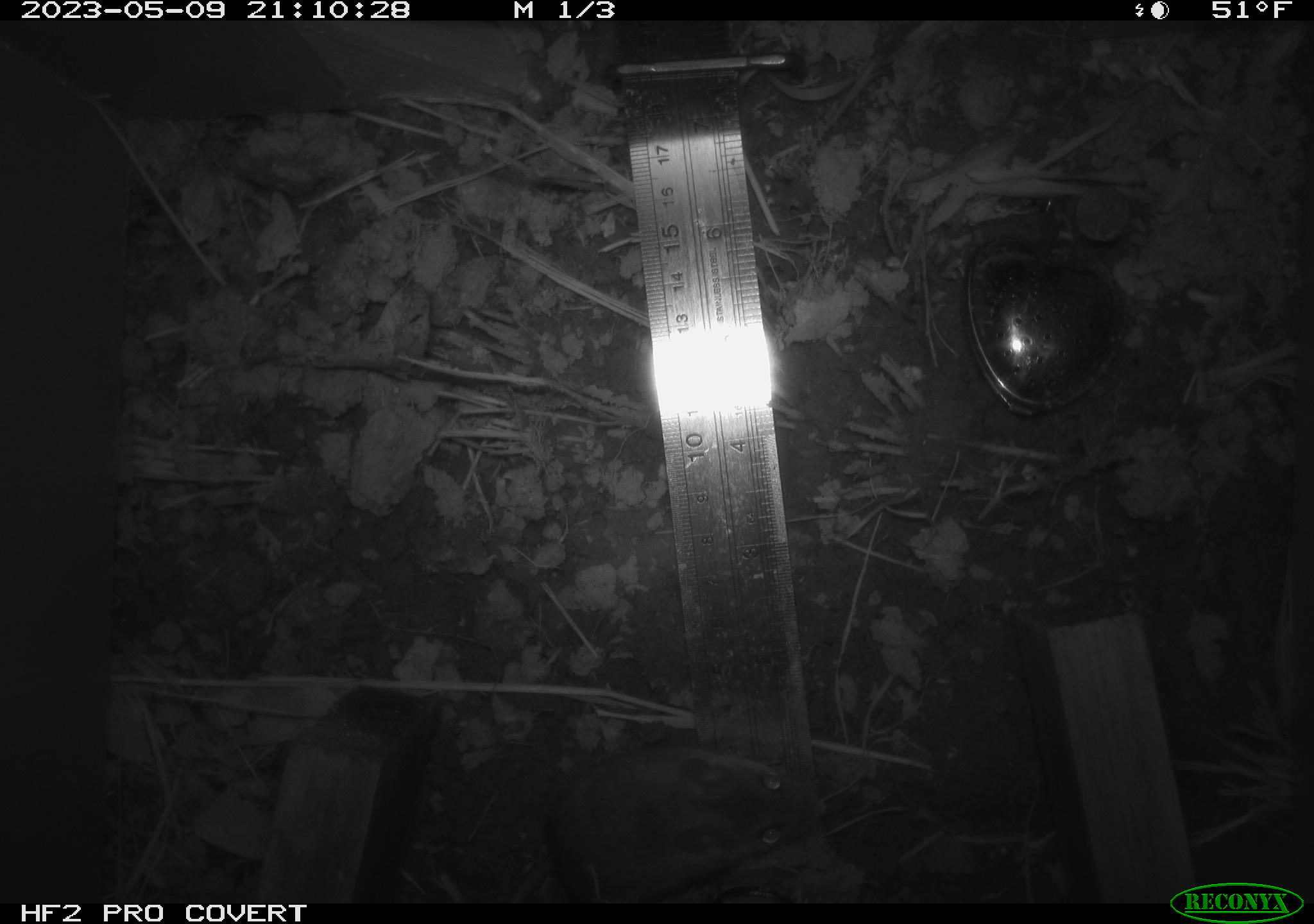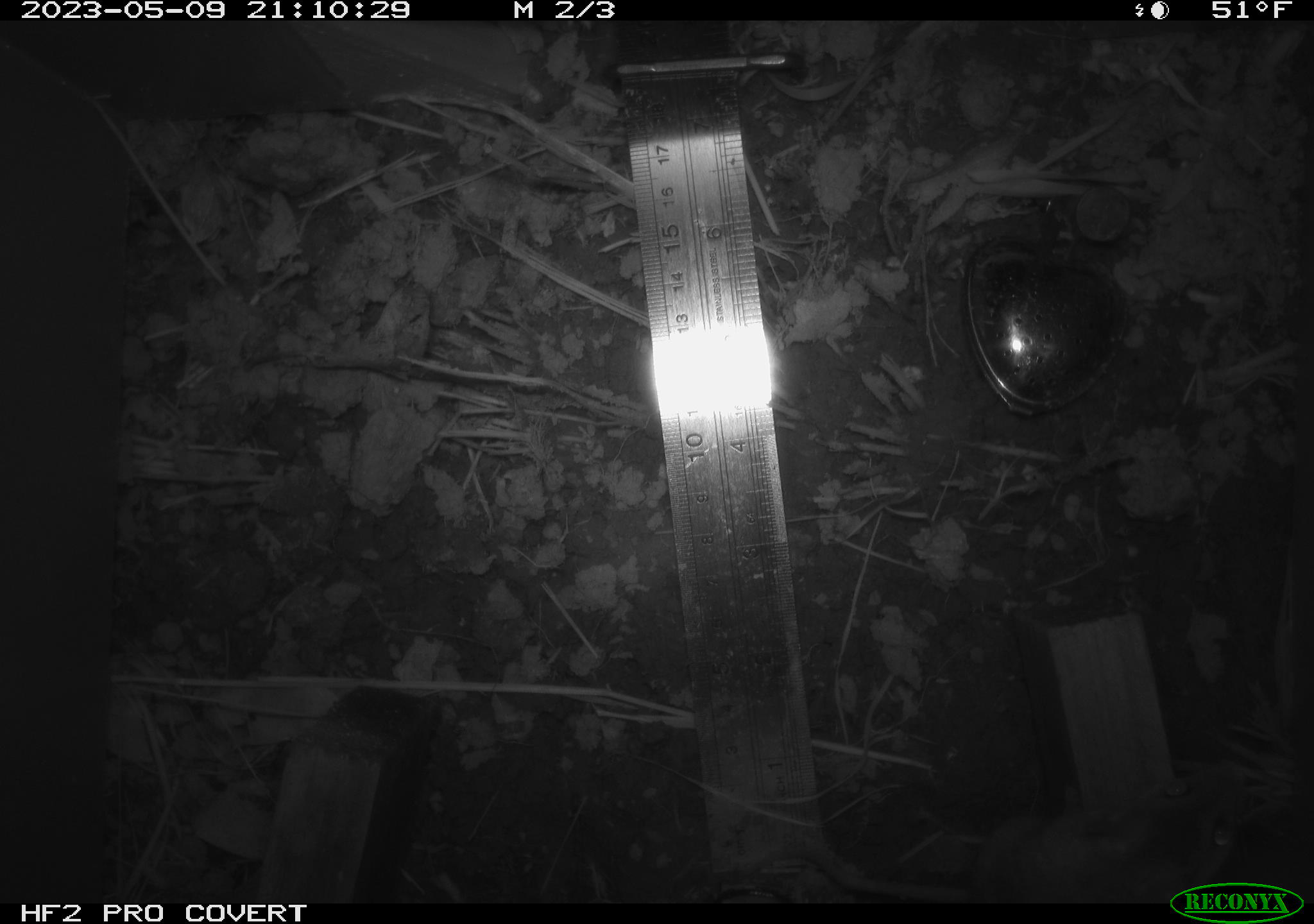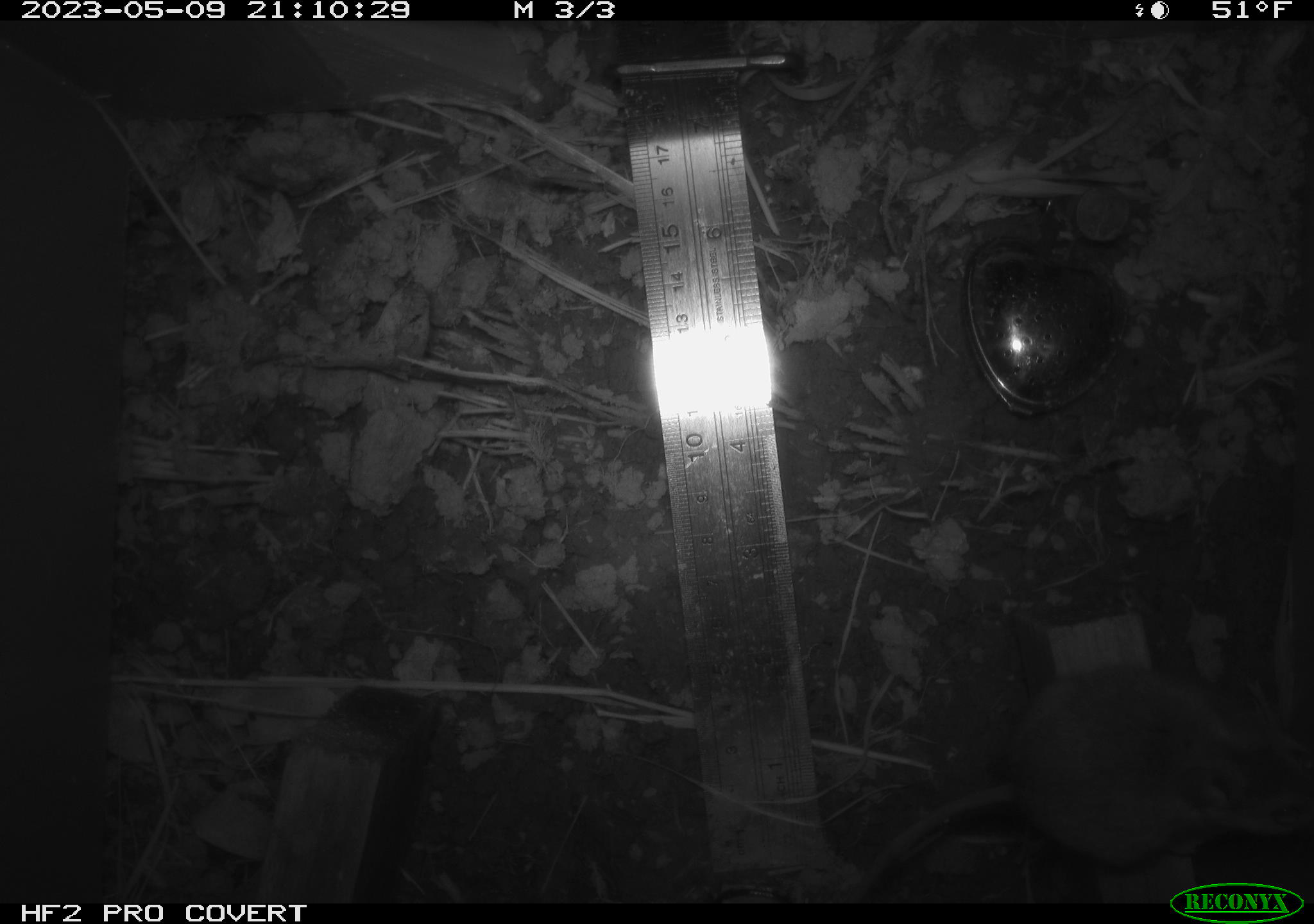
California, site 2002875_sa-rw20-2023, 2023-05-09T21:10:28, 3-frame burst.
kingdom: Animalia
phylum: Chordata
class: Mammalia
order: Rodentia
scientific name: Rodentia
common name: mouse species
Mouse species (Rodentia).